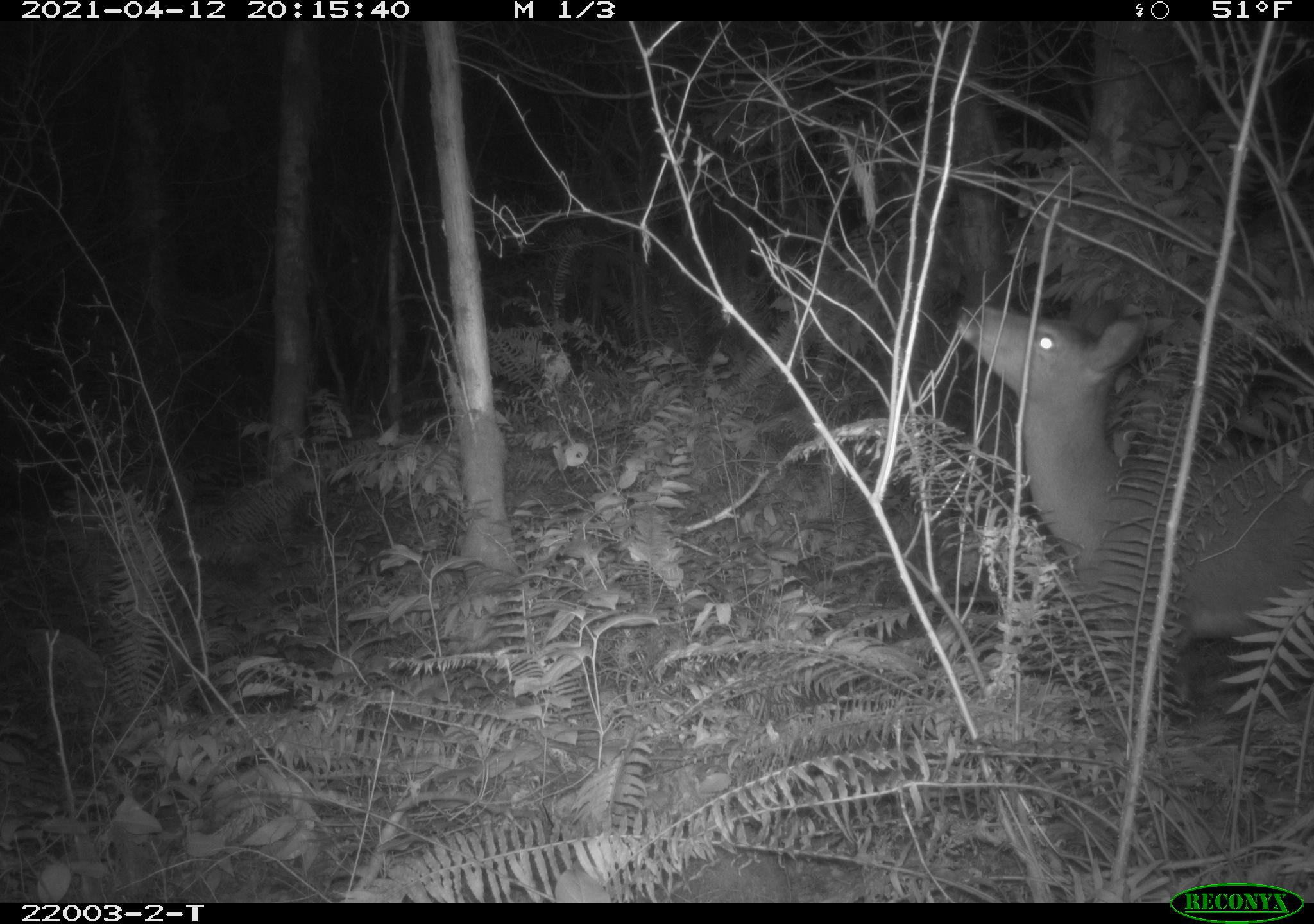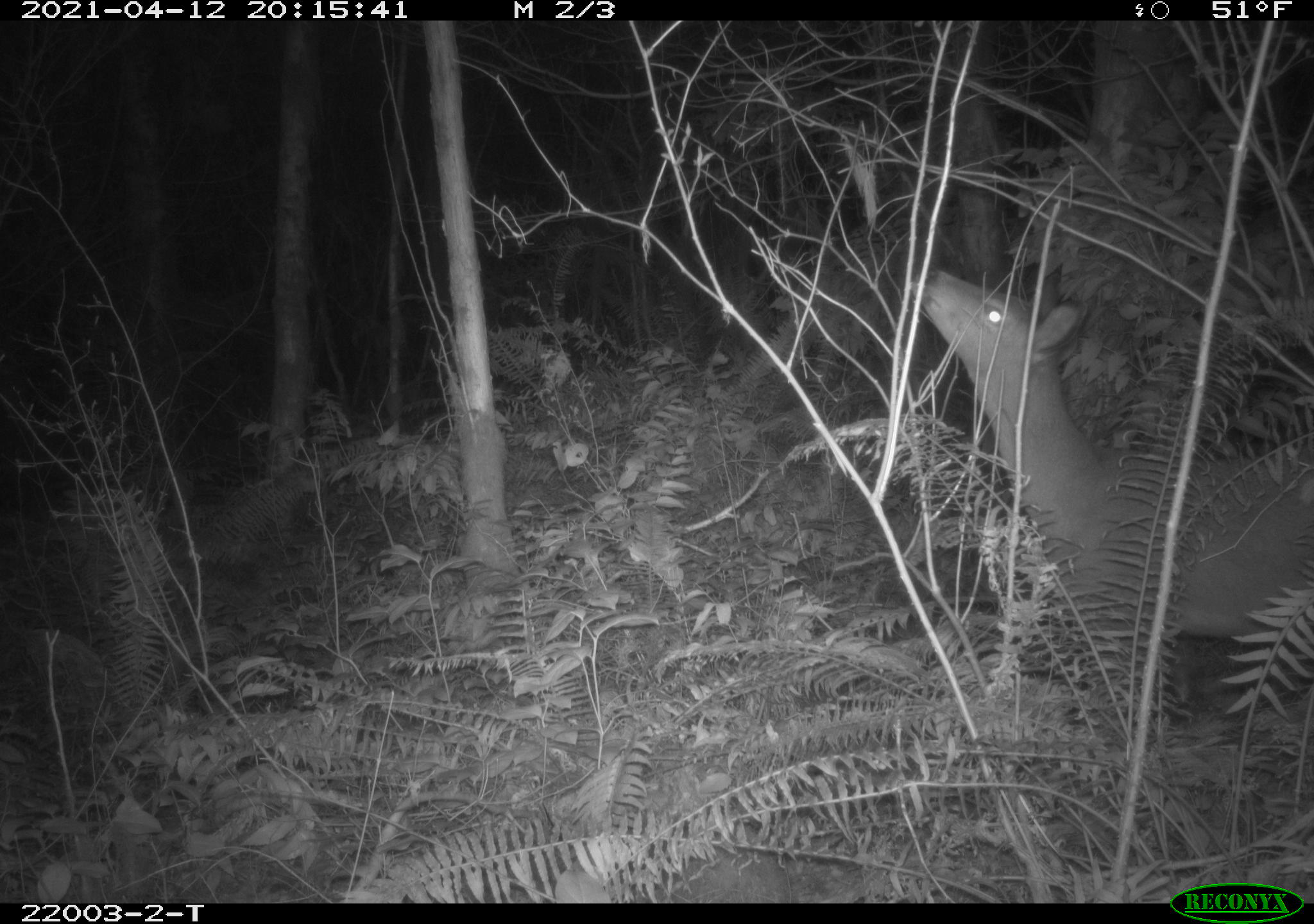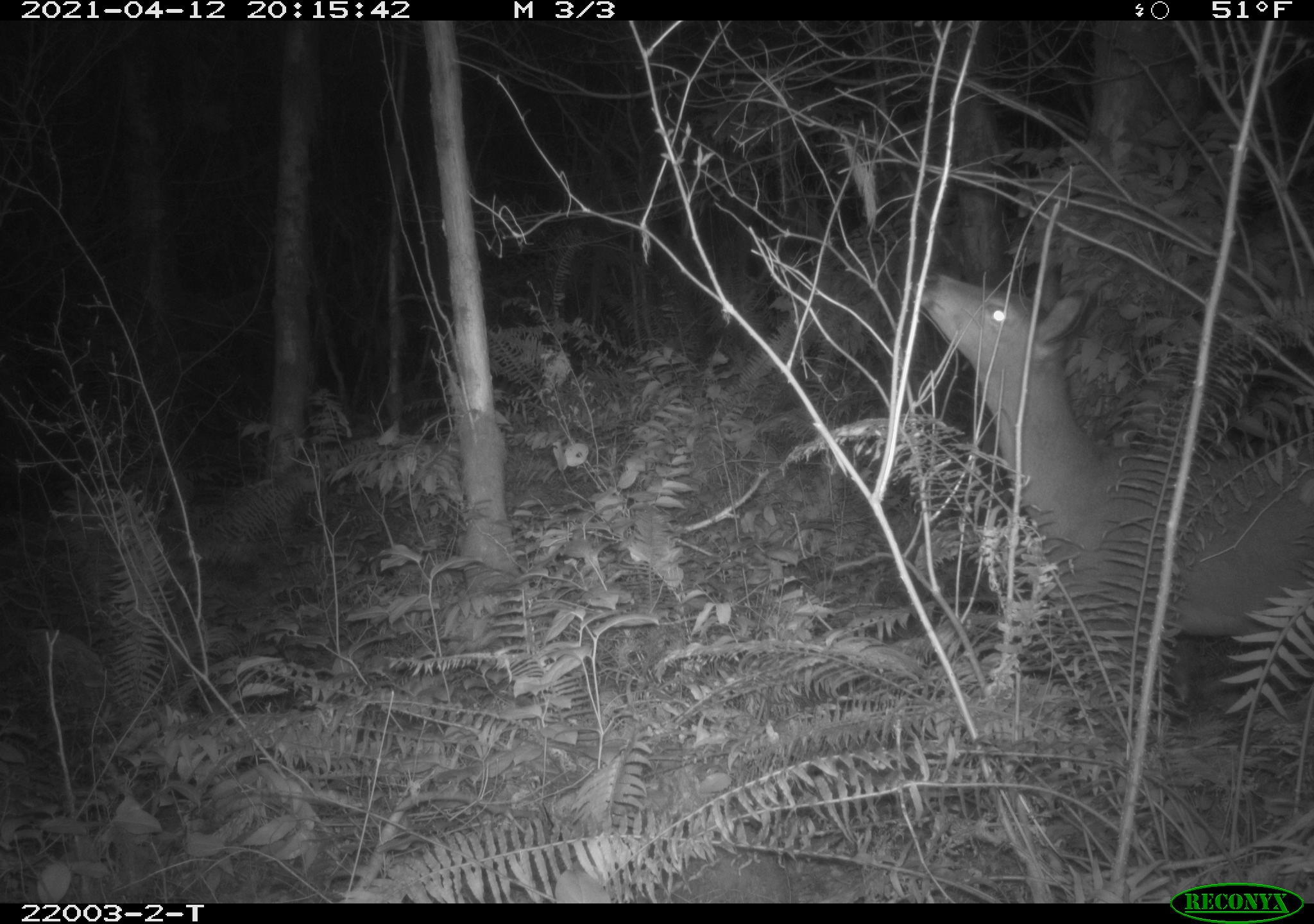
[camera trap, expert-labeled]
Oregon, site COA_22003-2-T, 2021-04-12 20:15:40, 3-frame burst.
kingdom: Animalia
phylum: Chordata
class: Mammalia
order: Artiodactyla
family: Cervidae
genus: Odocoileus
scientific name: Odocoileus hemionus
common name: black-tailed deer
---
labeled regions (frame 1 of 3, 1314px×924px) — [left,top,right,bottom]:
black-tailed deer: [946,294,1309,651]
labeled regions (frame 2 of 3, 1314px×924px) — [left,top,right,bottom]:
black-tailed deer: [900,246,1312,653]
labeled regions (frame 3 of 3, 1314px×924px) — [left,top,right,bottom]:
black-tailed deer: [893,255,1311,640]